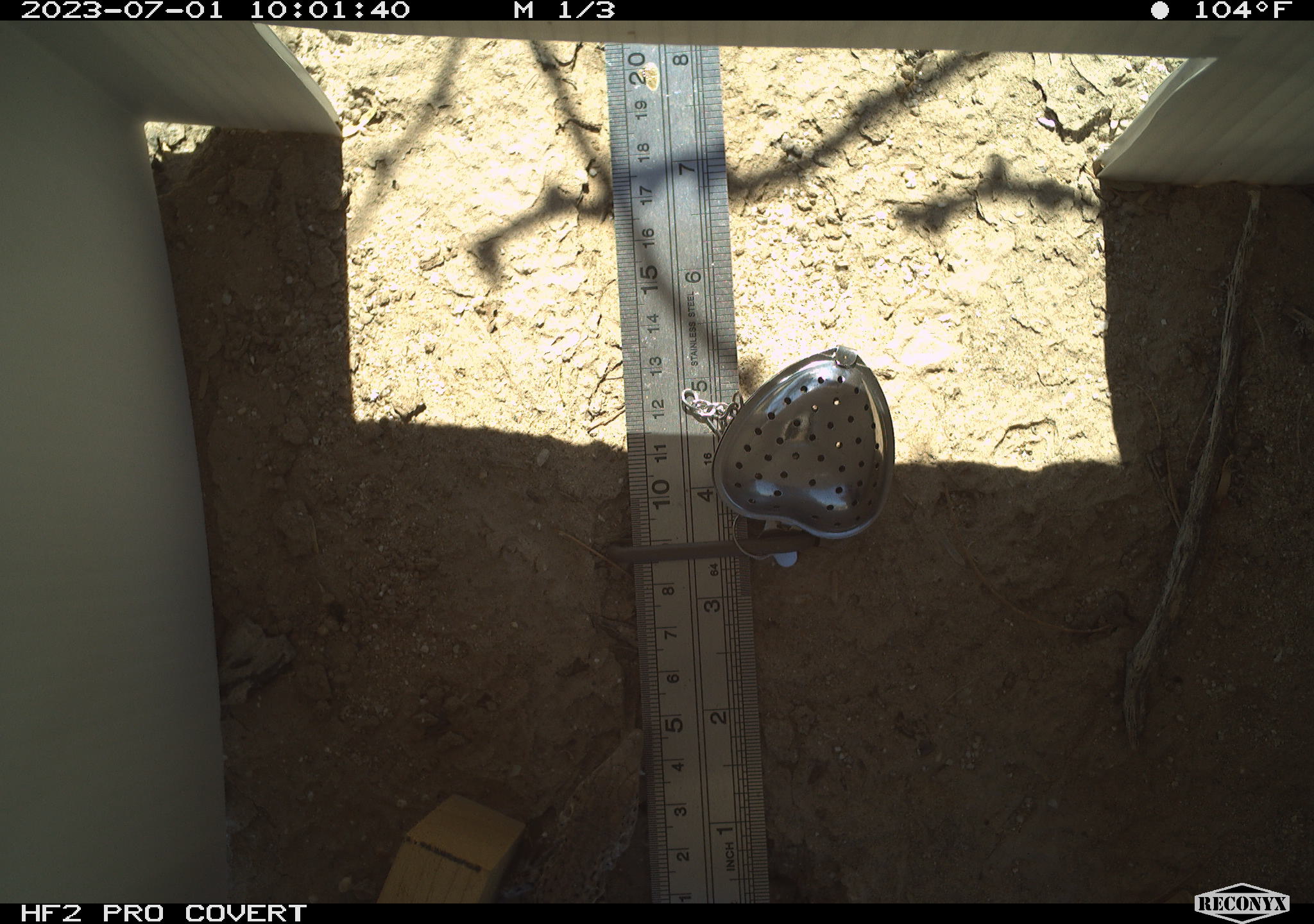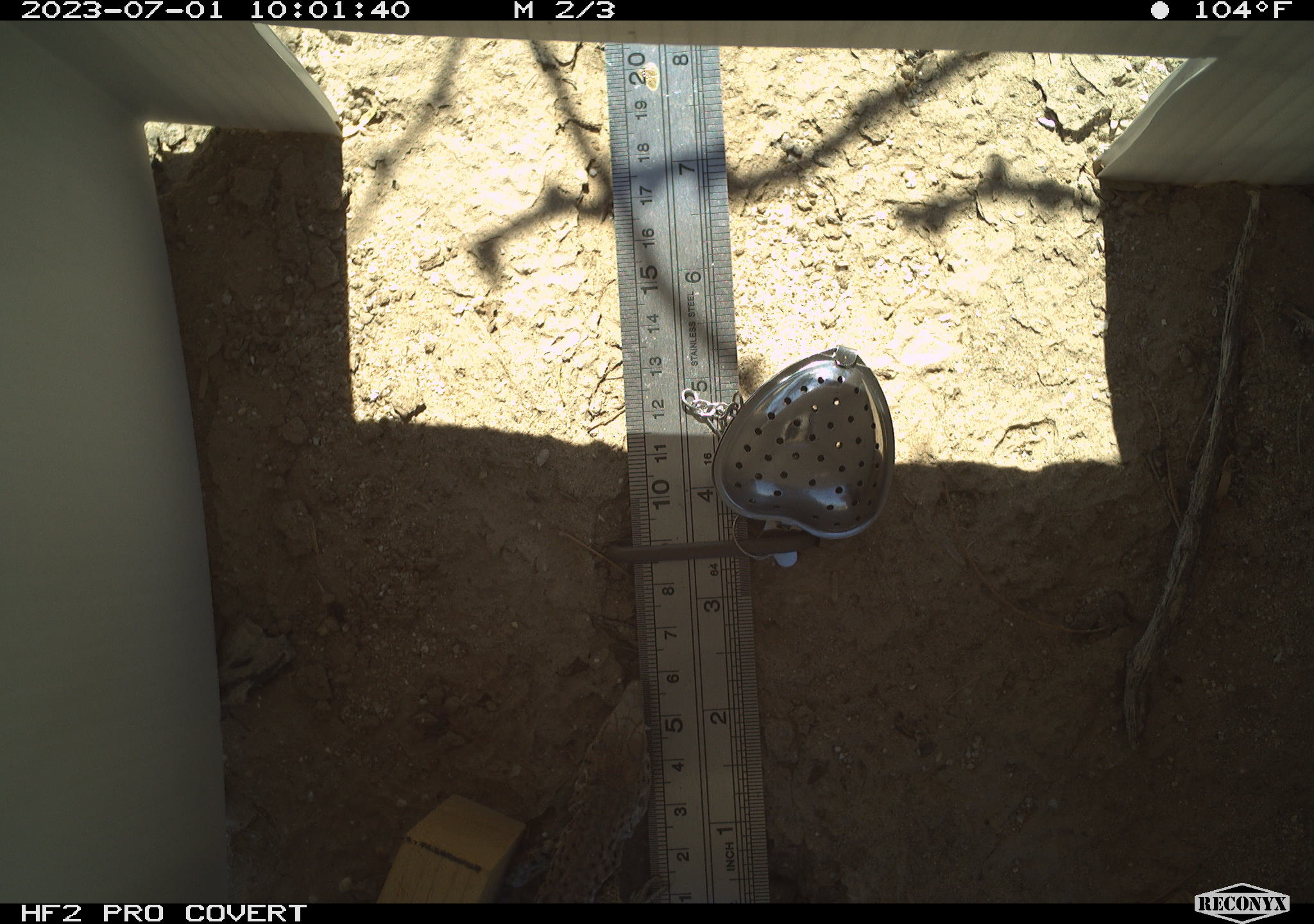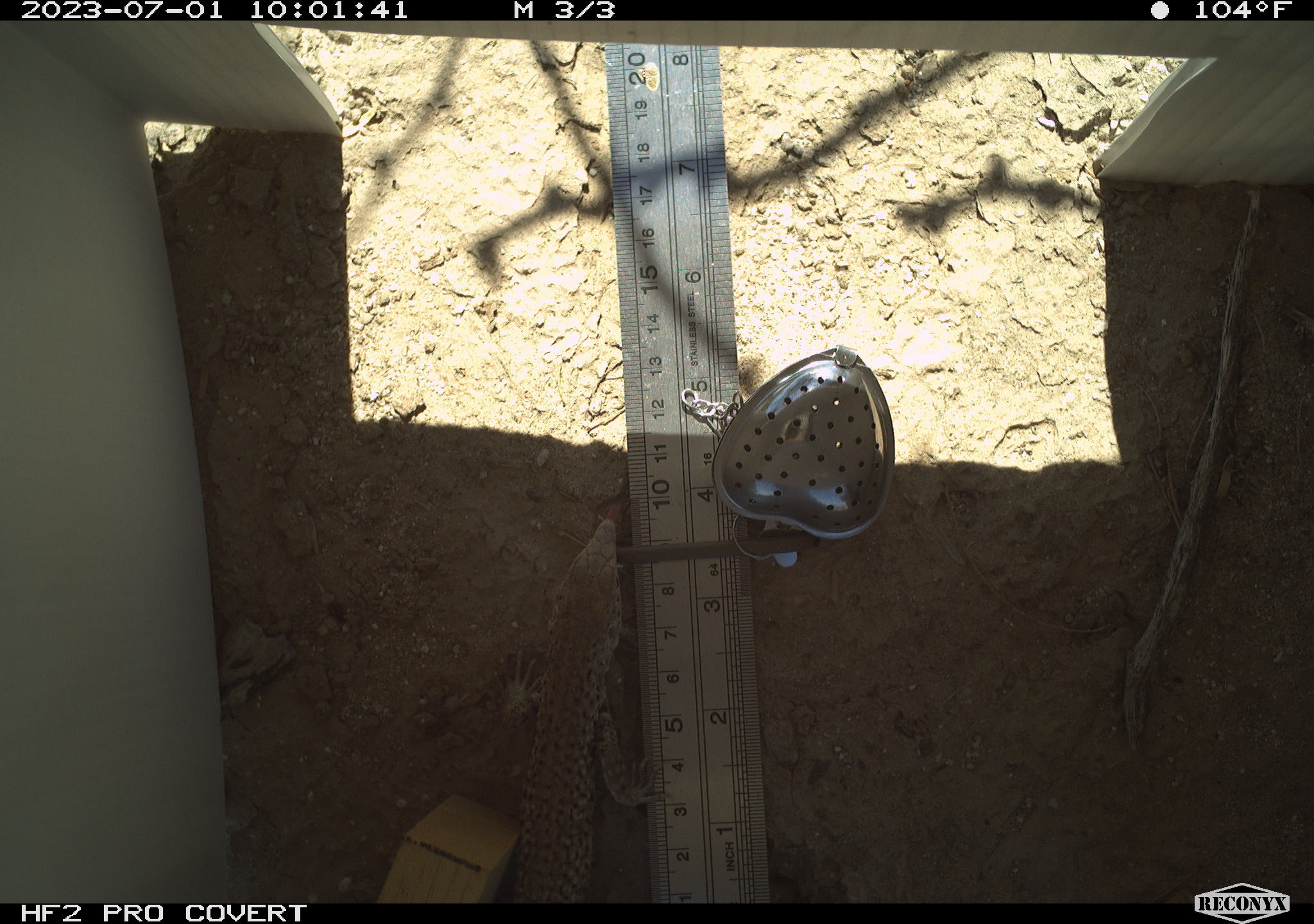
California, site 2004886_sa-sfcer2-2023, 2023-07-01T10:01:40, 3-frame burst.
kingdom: Animalia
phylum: Chordata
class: Reptilia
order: Squamata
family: Teiidae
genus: Aspidoscelis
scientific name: Aspidoscelis tigris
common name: western whiptail